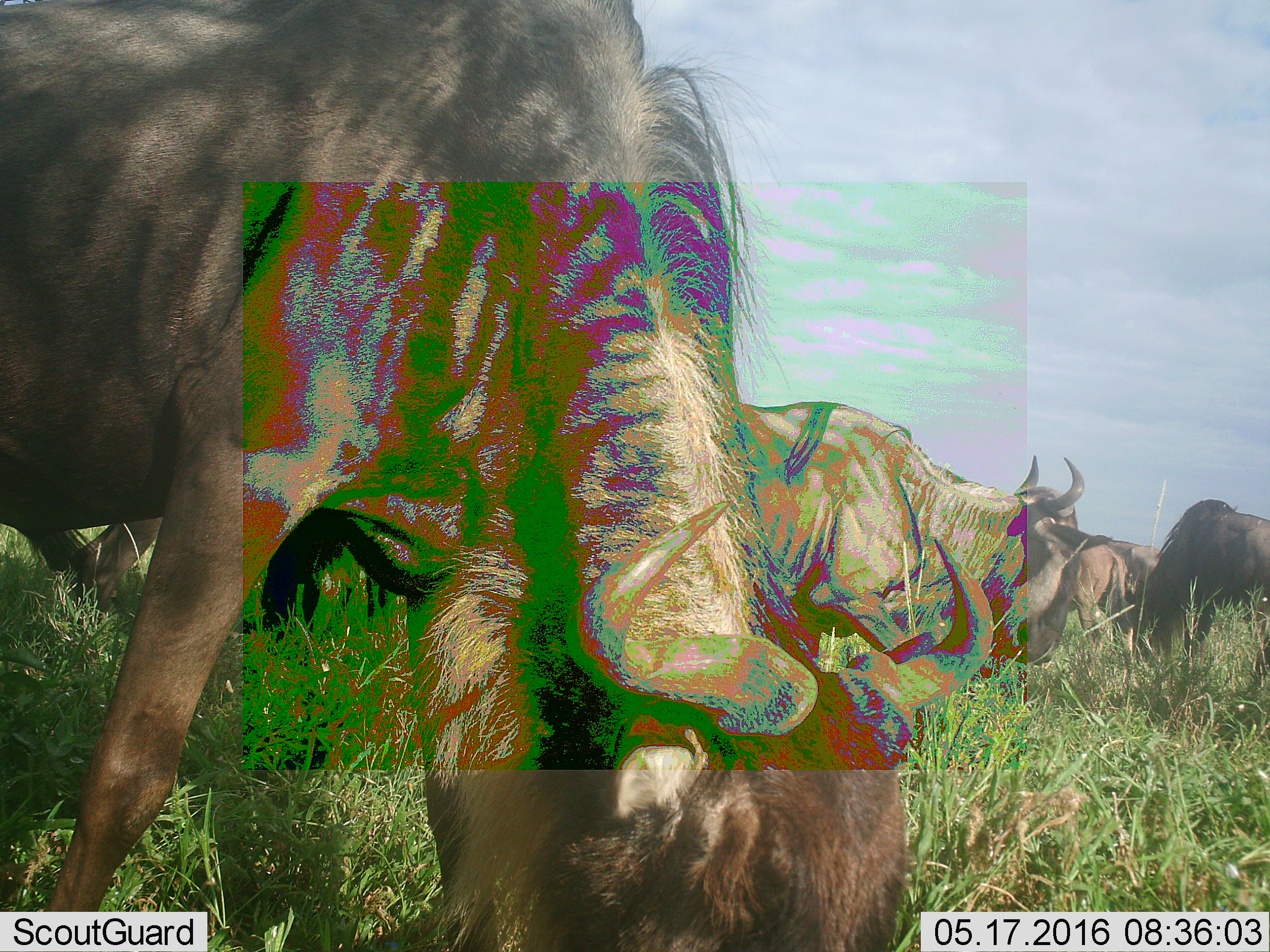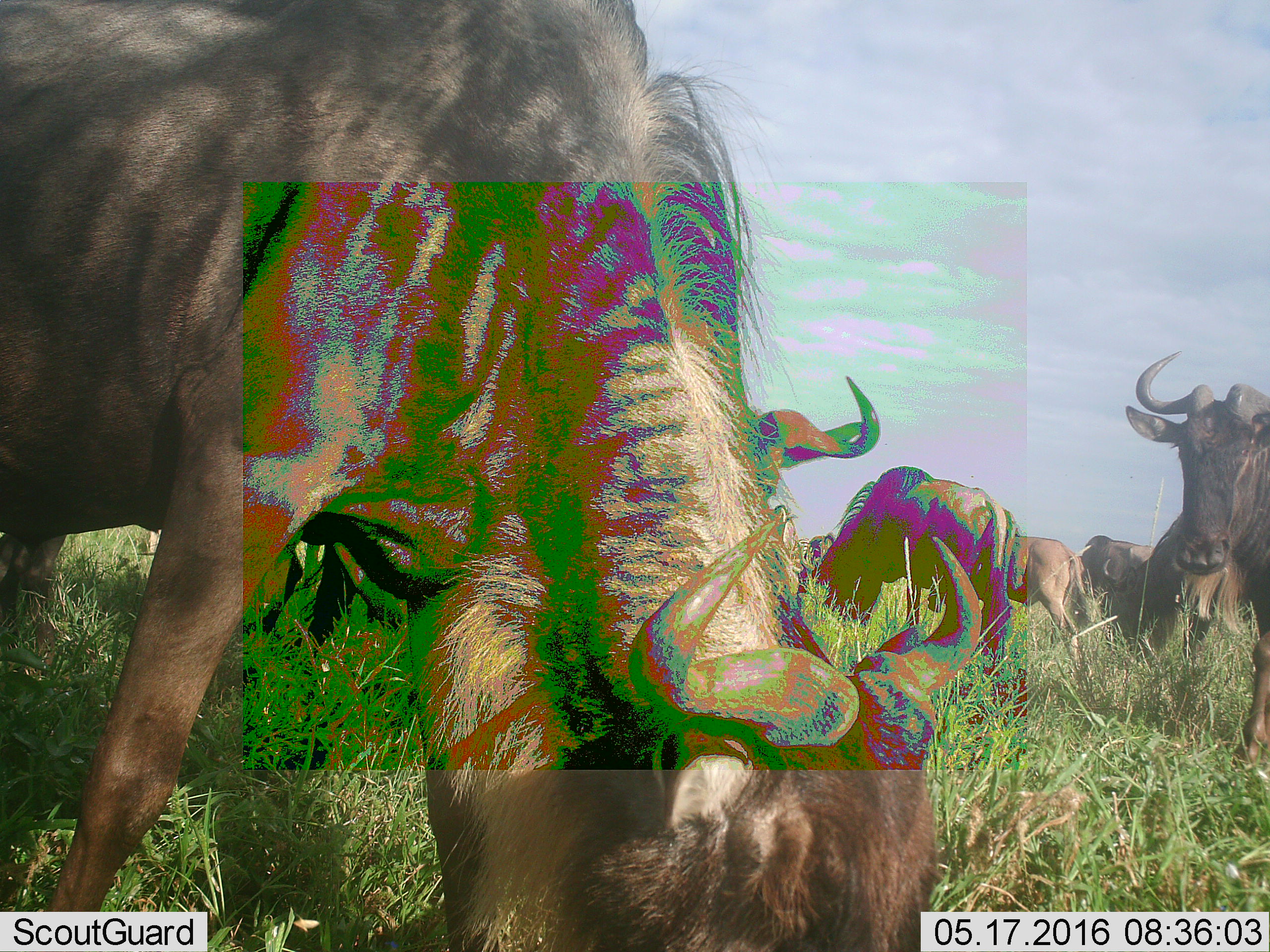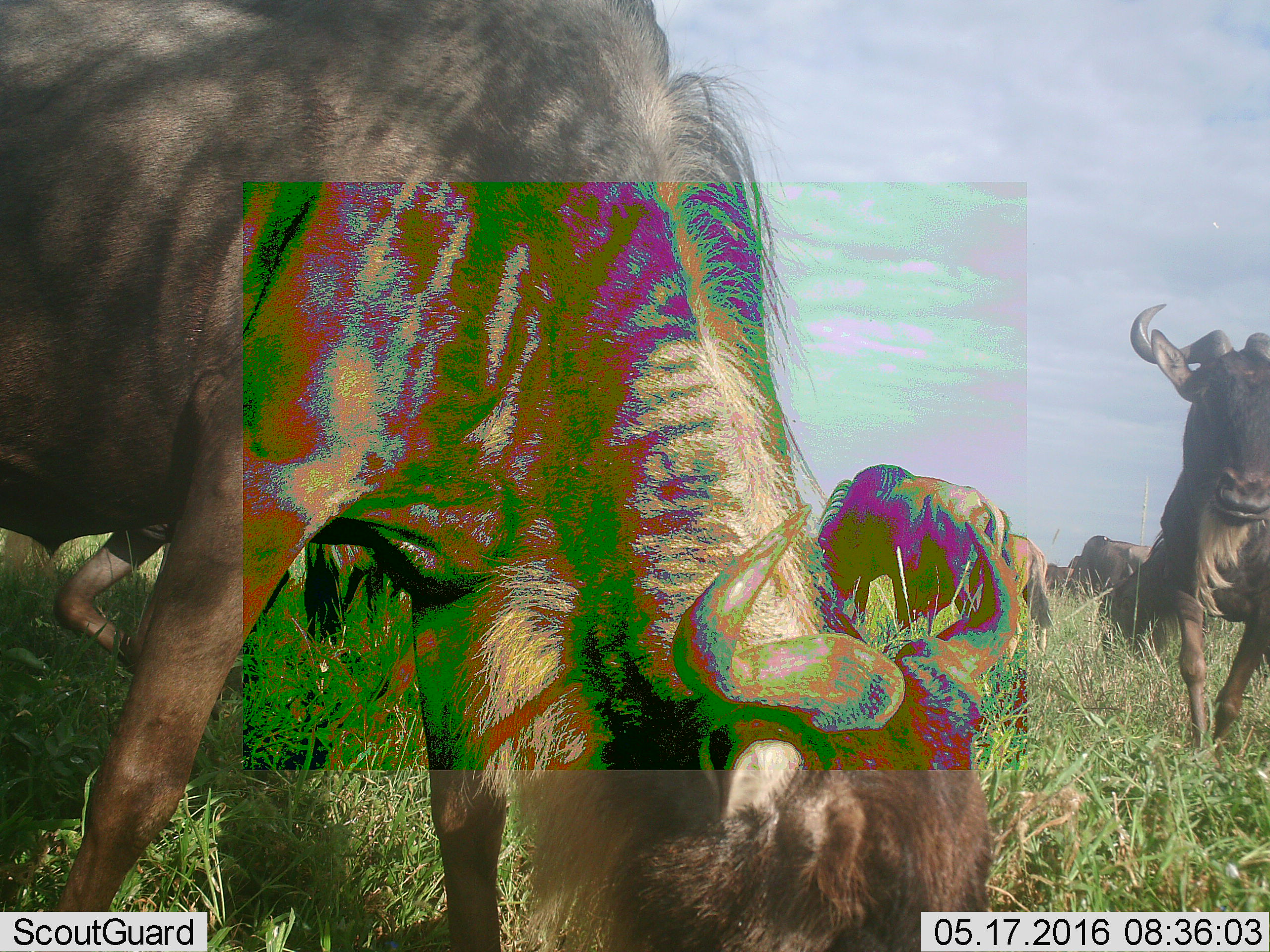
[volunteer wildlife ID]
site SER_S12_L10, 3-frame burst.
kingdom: Animalia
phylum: Chordata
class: Mammalia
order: Artiodactyla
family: Bovidae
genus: Connochaetes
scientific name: Connochaetes taurinus taurinus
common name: blue wildebeest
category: wildebeestblue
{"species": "wildebeestblue (blue wildebeest) (Connochaetes taurinus taurinus)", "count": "5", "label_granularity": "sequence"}